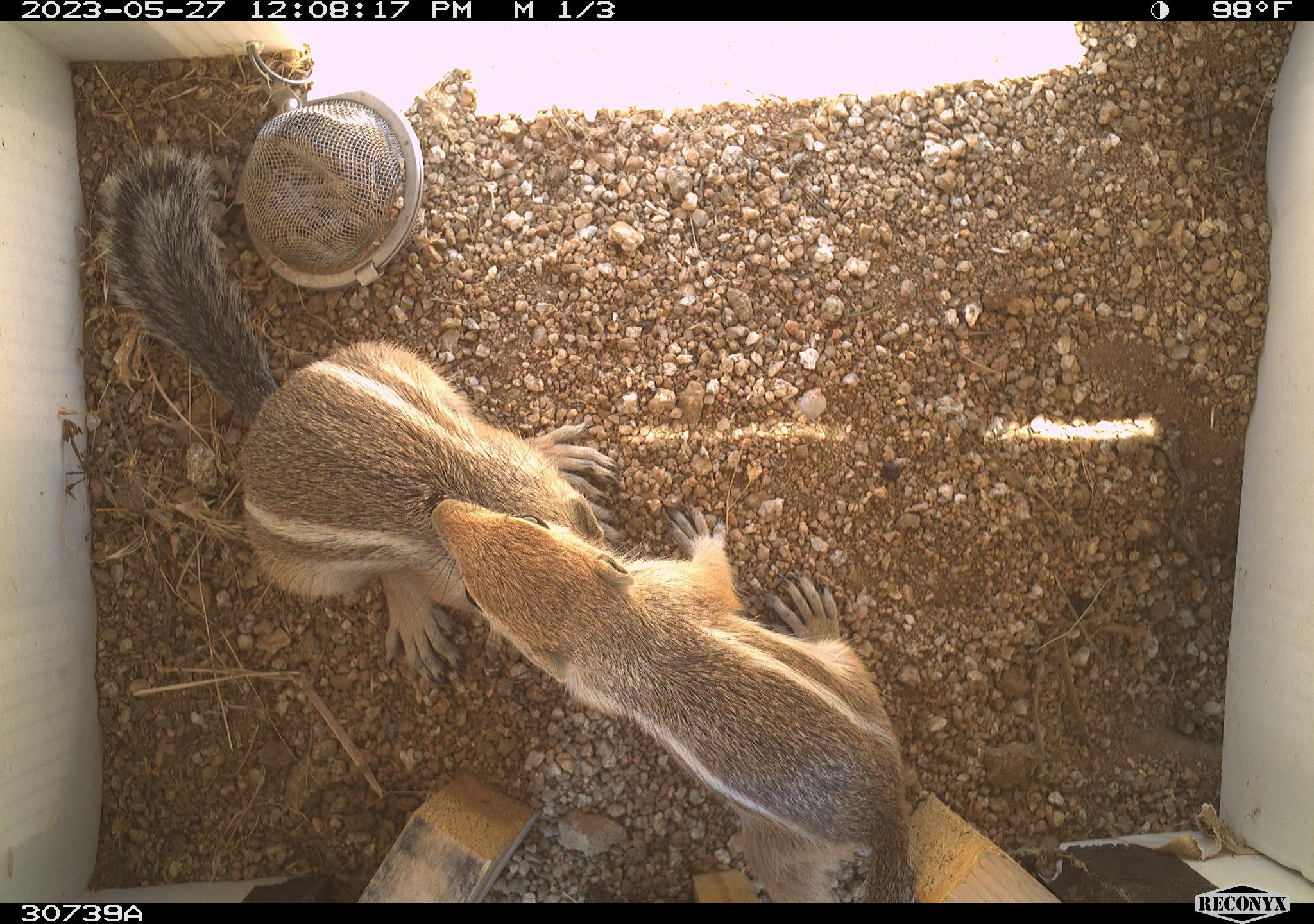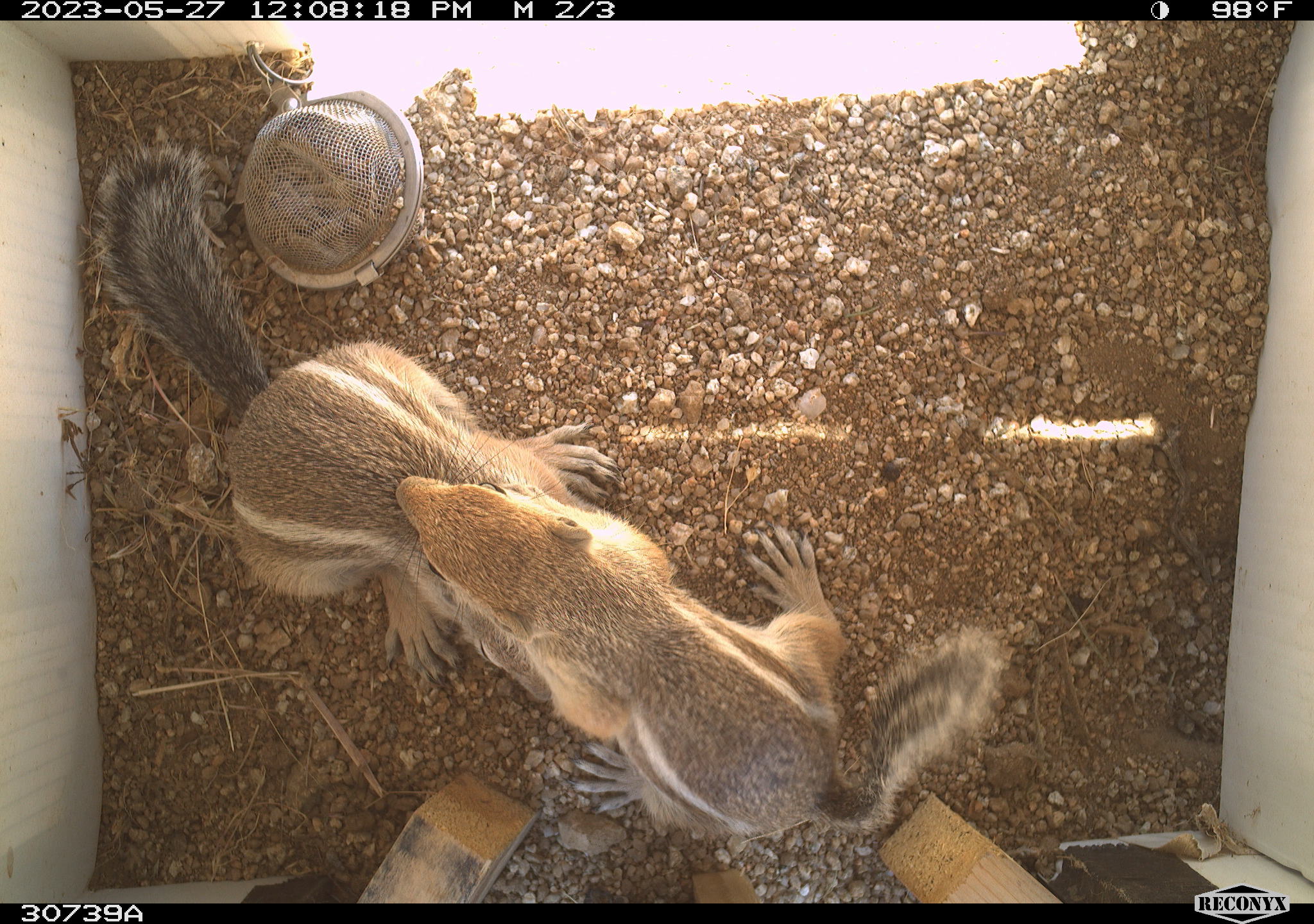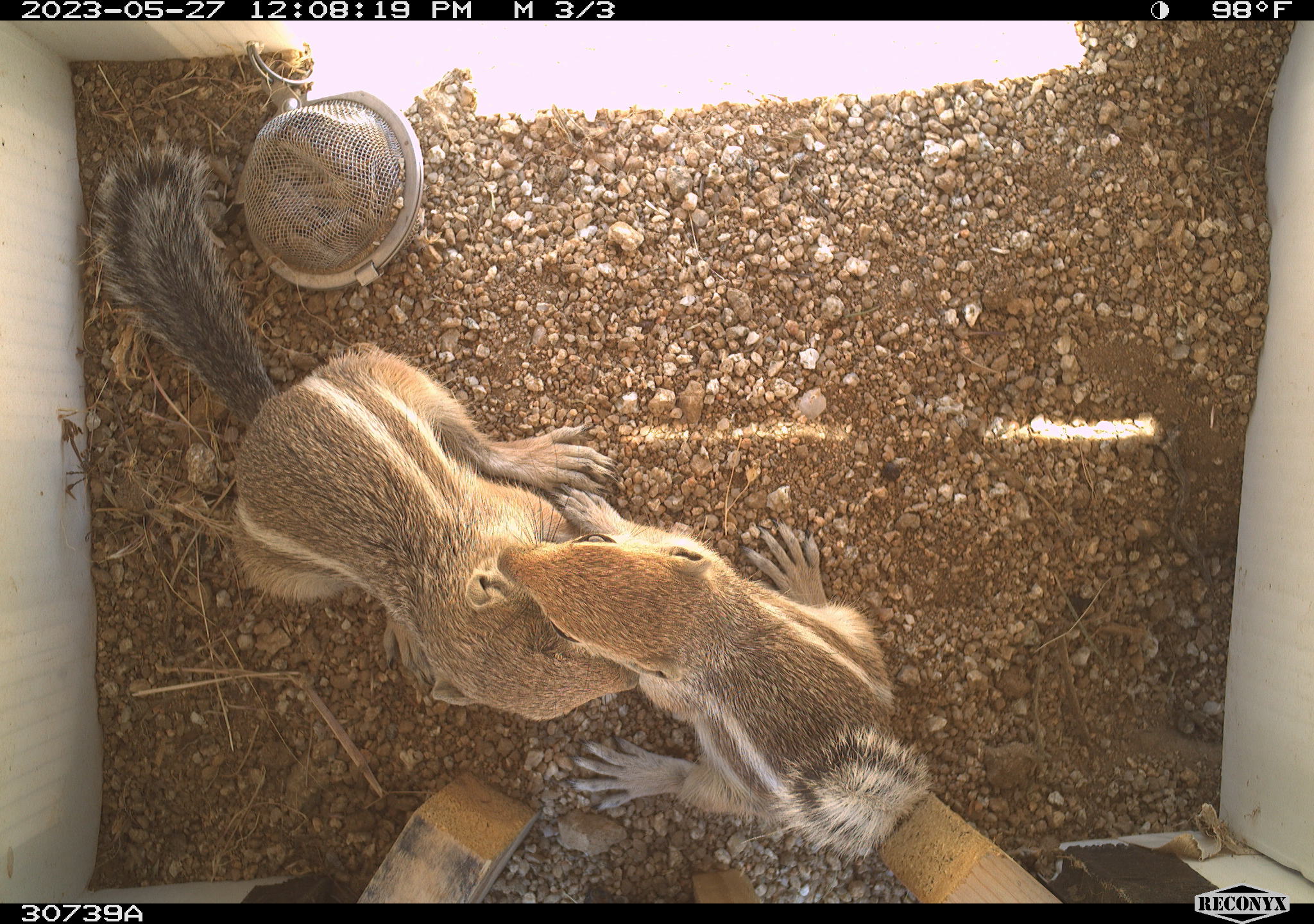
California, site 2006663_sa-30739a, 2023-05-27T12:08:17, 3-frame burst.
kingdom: Animalia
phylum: Chordata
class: Mammalia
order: Rodentia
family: Sciuridae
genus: Ammospermophilus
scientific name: Ammospermophilus leucurus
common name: white-tailed antelope squirrel